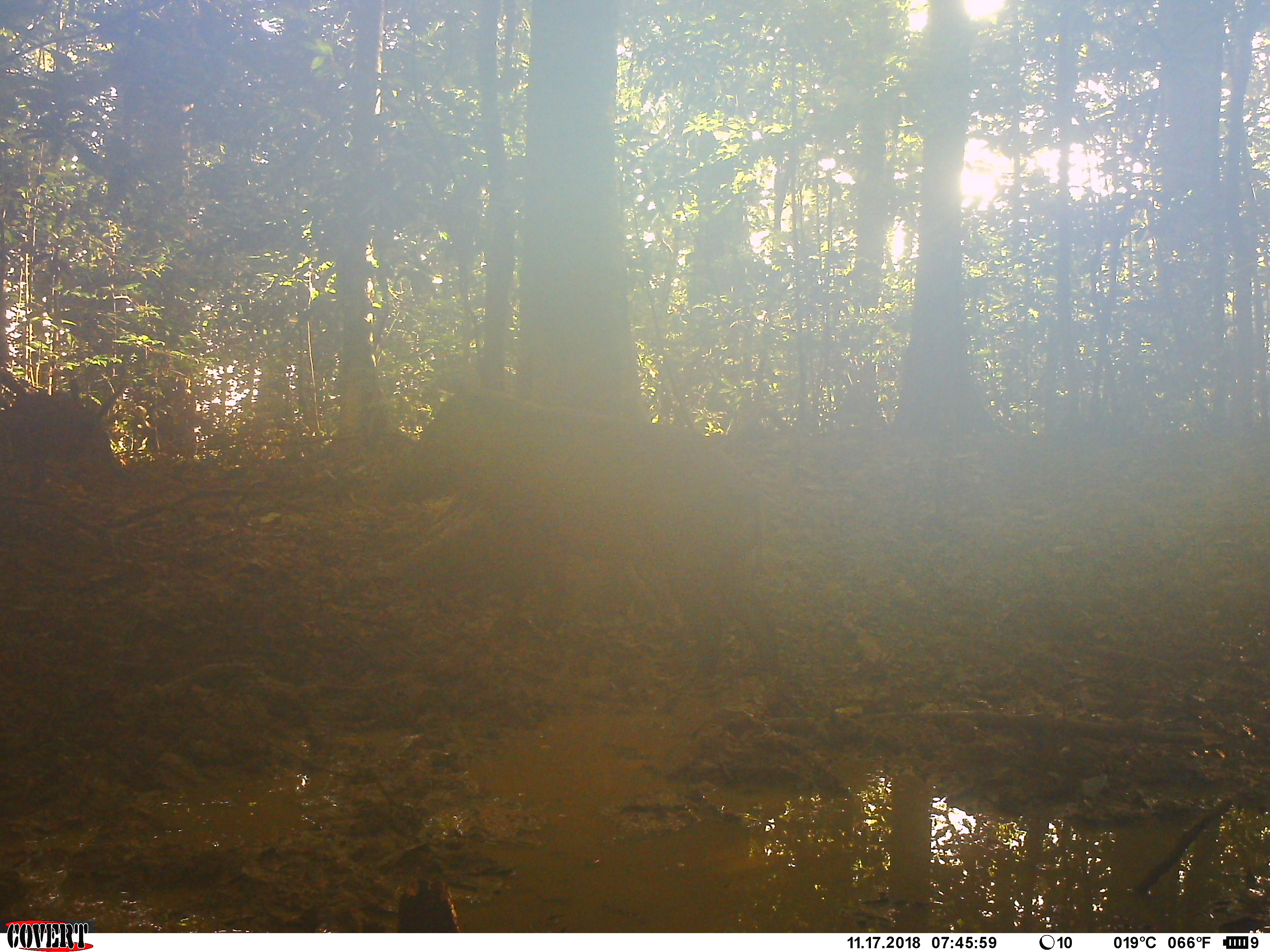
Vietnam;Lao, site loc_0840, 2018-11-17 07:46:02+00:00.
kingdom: Animalia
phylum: Chordata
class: Mammalia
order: Artiodactyla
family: Suidae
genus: Sus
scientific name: Sus scrofa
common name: eurasian wild pig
Eurasian wild pig (Sus scrofa). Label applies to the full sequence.